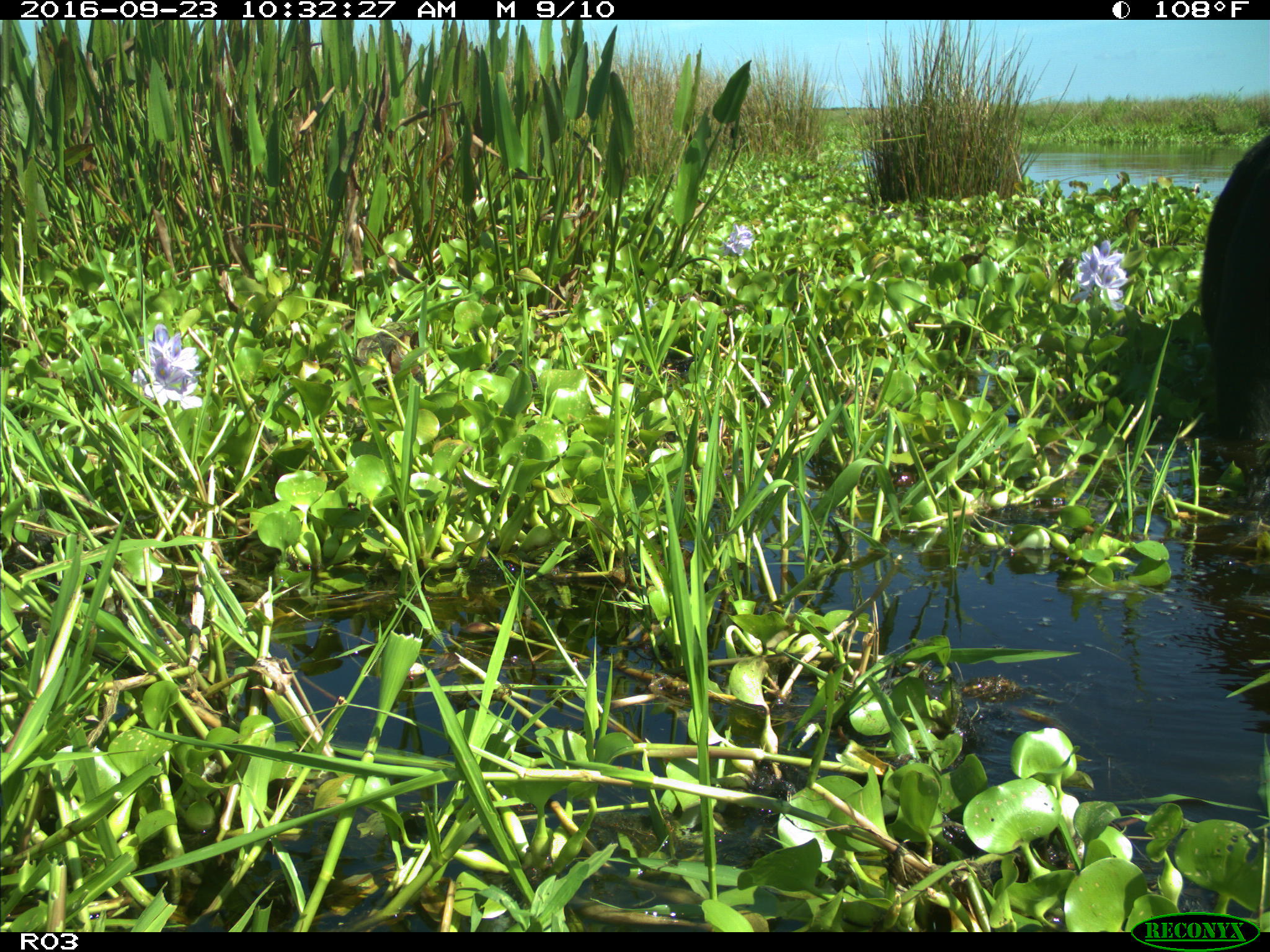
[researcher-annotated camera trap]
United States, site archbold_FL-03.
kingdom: Animalia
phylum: Chordata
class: Mammalia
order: Artiodactyla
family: Bovidae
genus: Bos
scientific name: Bos taurus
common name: domestic cow